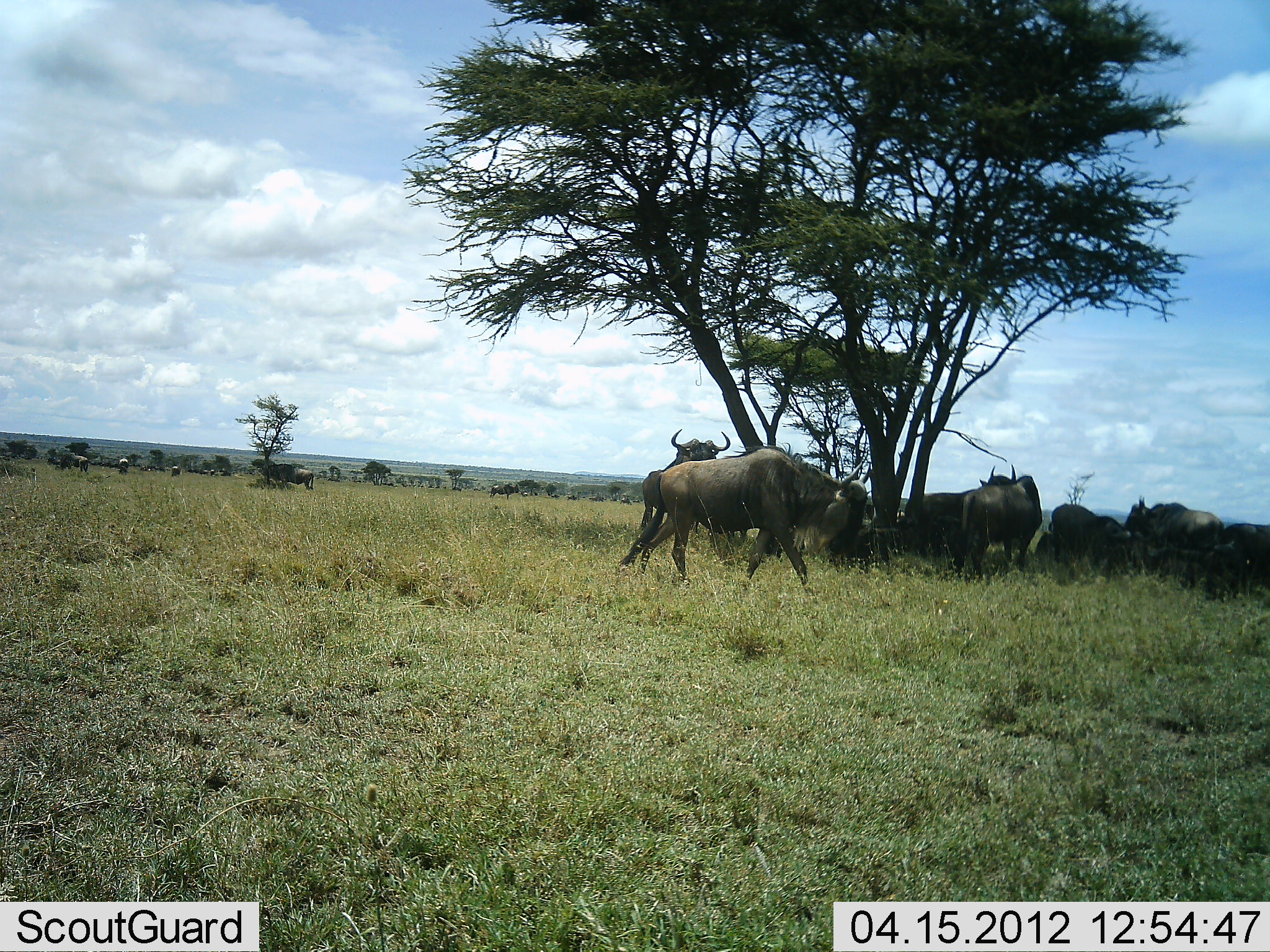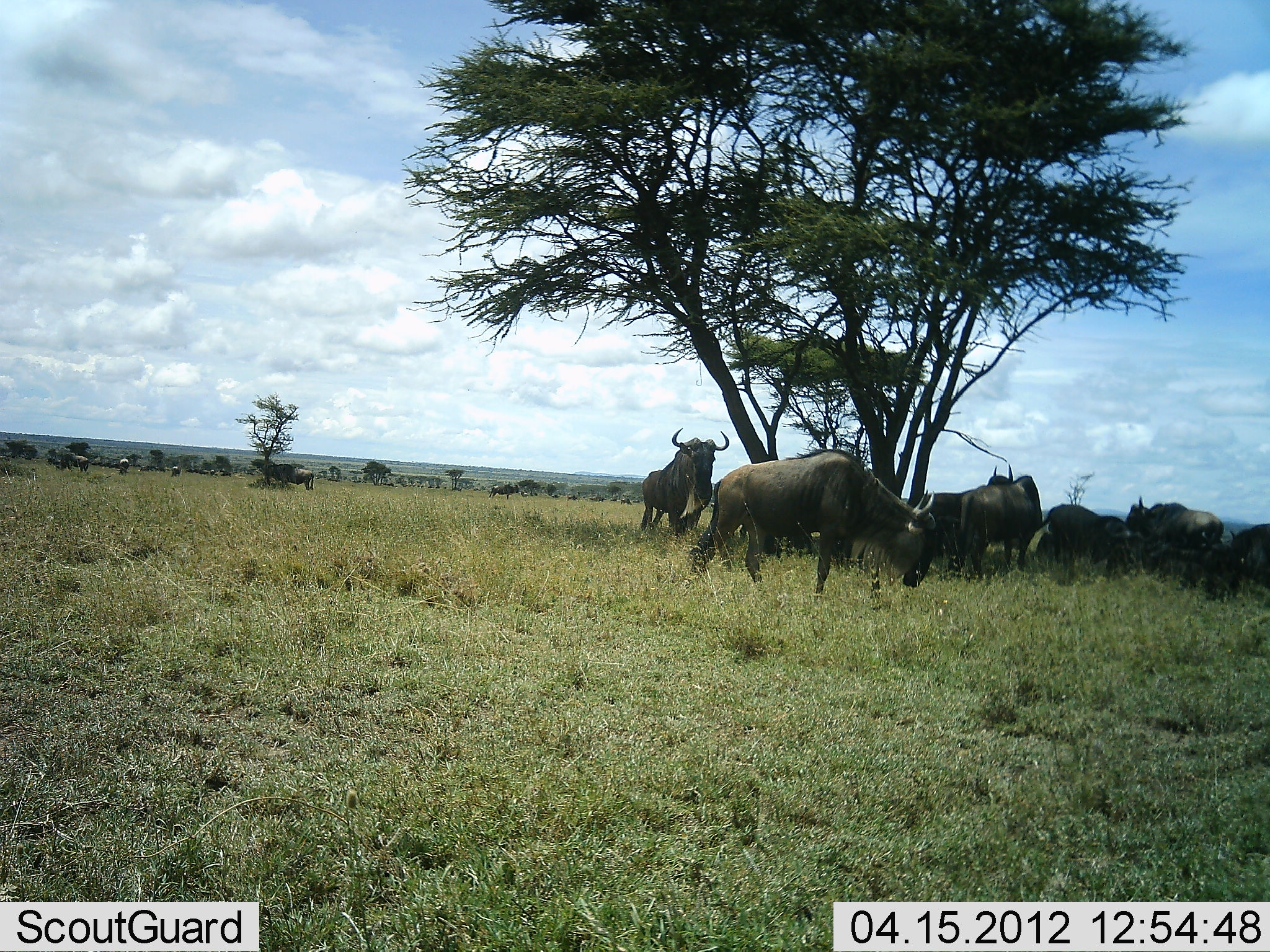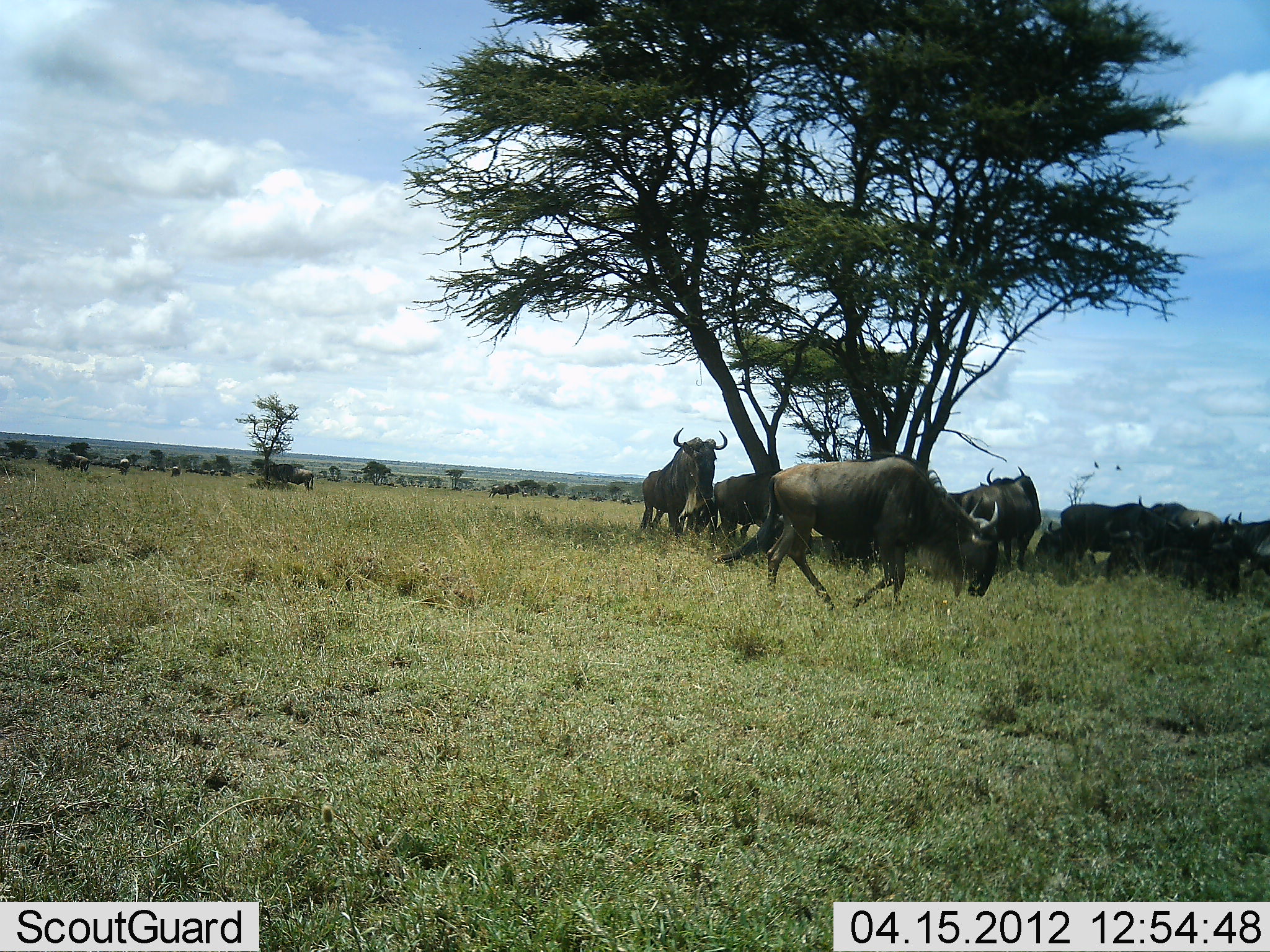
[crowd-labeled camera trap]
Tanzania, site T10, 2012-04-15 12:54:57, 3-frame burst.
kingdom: Animalia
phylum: Chordata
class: Mammalia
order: Artiodactyla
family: Bovidae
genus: Connochaetes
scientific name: Connochaetes taurinus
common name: blue wildebeest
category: wildebeest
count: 11-50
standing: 88%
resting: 19%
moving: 56%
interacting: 6%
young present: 0%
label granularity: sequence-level